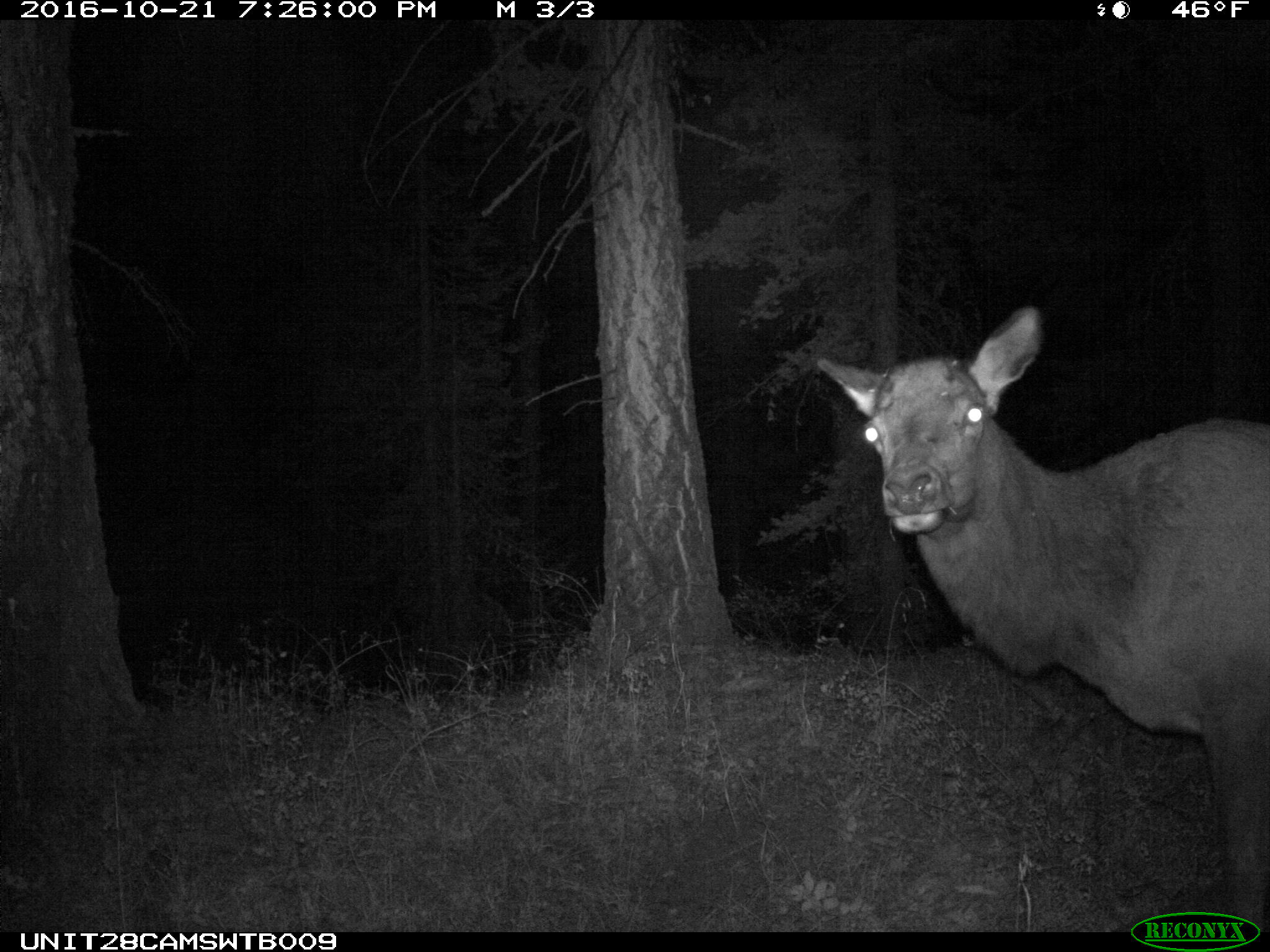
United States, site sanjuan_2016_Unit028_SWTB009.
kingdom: Animalia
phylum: Chordata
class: Mammalia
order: Artiodactyla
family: Cervidae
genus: Cervus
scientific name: Cervus elaphus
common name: red deer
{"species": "Cervus elaphus (red deer)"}